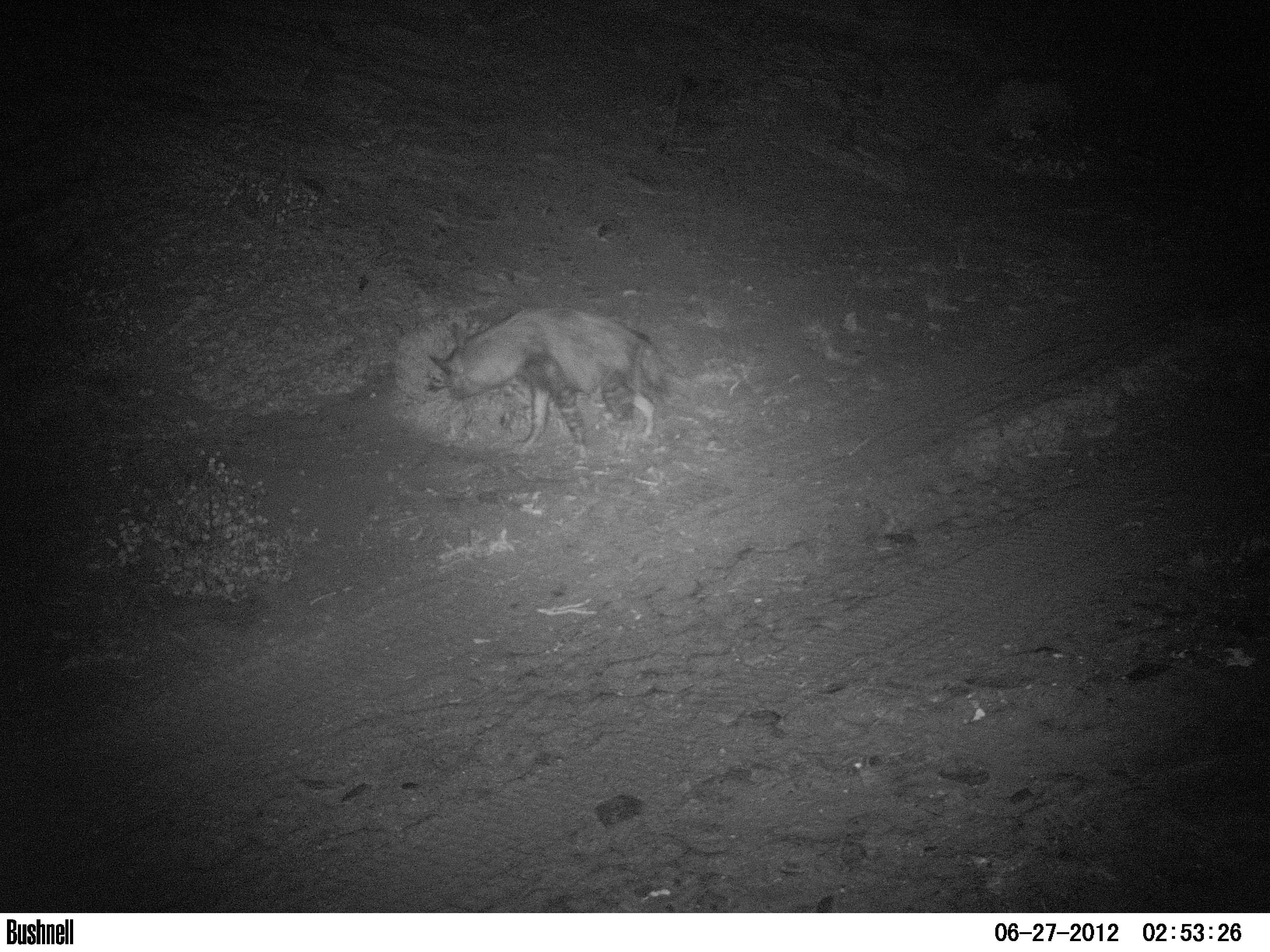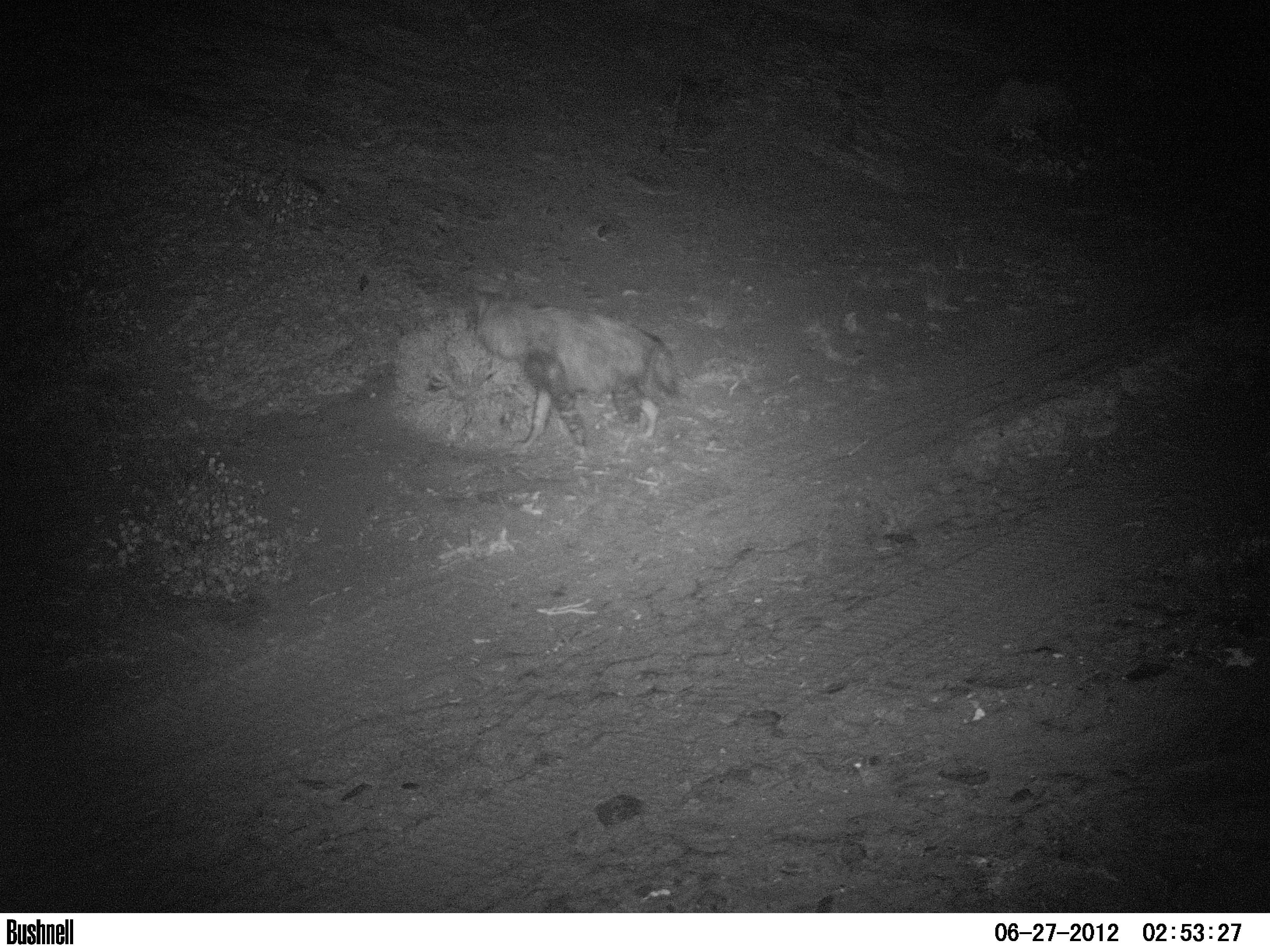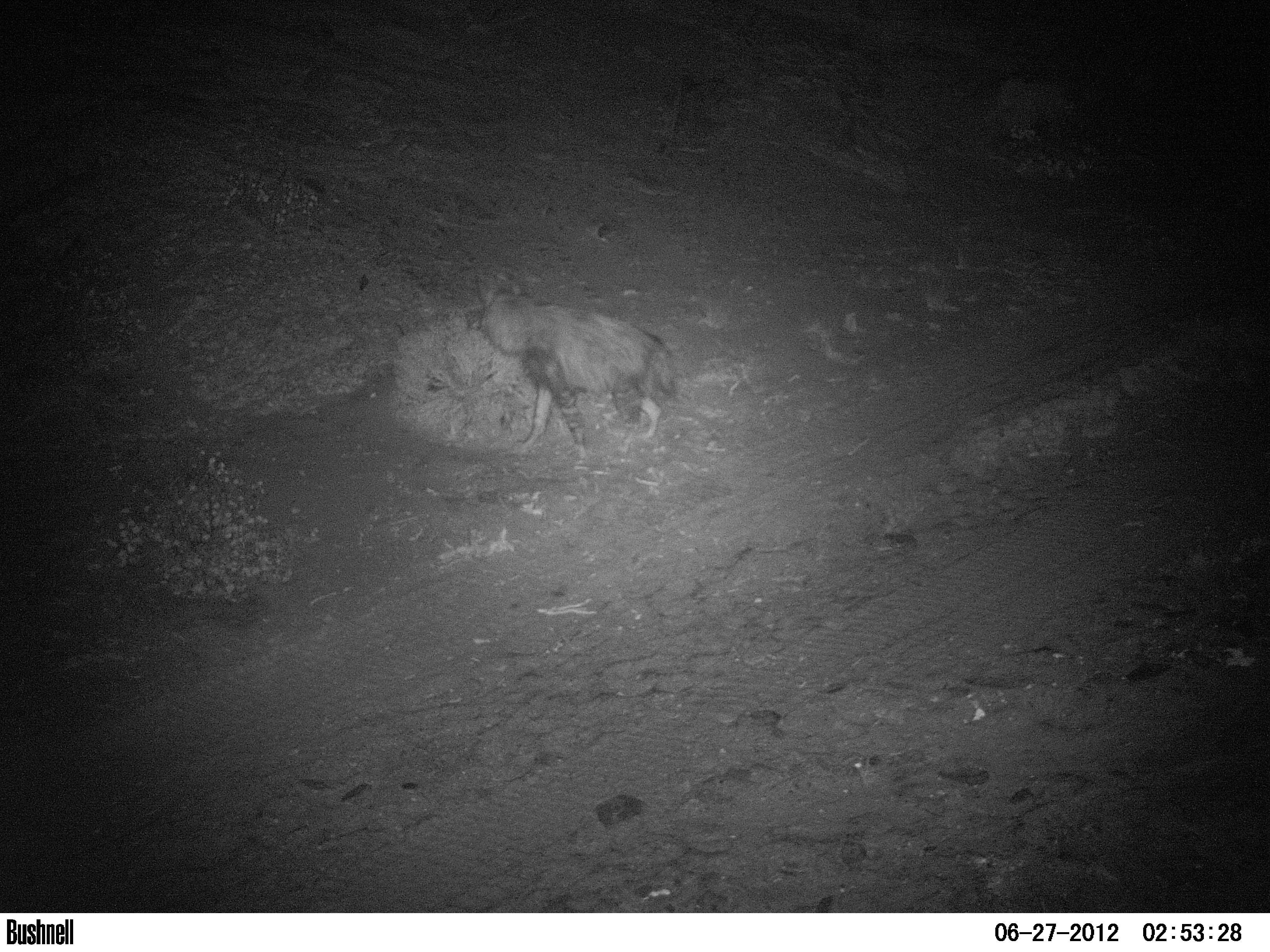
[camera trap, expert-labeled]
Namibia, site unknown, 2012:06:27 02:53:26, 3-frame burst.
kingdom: Animalia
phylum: Chordata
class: Mammalia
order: Carnivora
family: Hyaenidae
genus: Parahyaena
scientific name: Parahyaena brunnea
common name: brown hyena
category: hyaena brunnea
Hyaena brunnea (brown hyena) (Parahyaena brunnea).